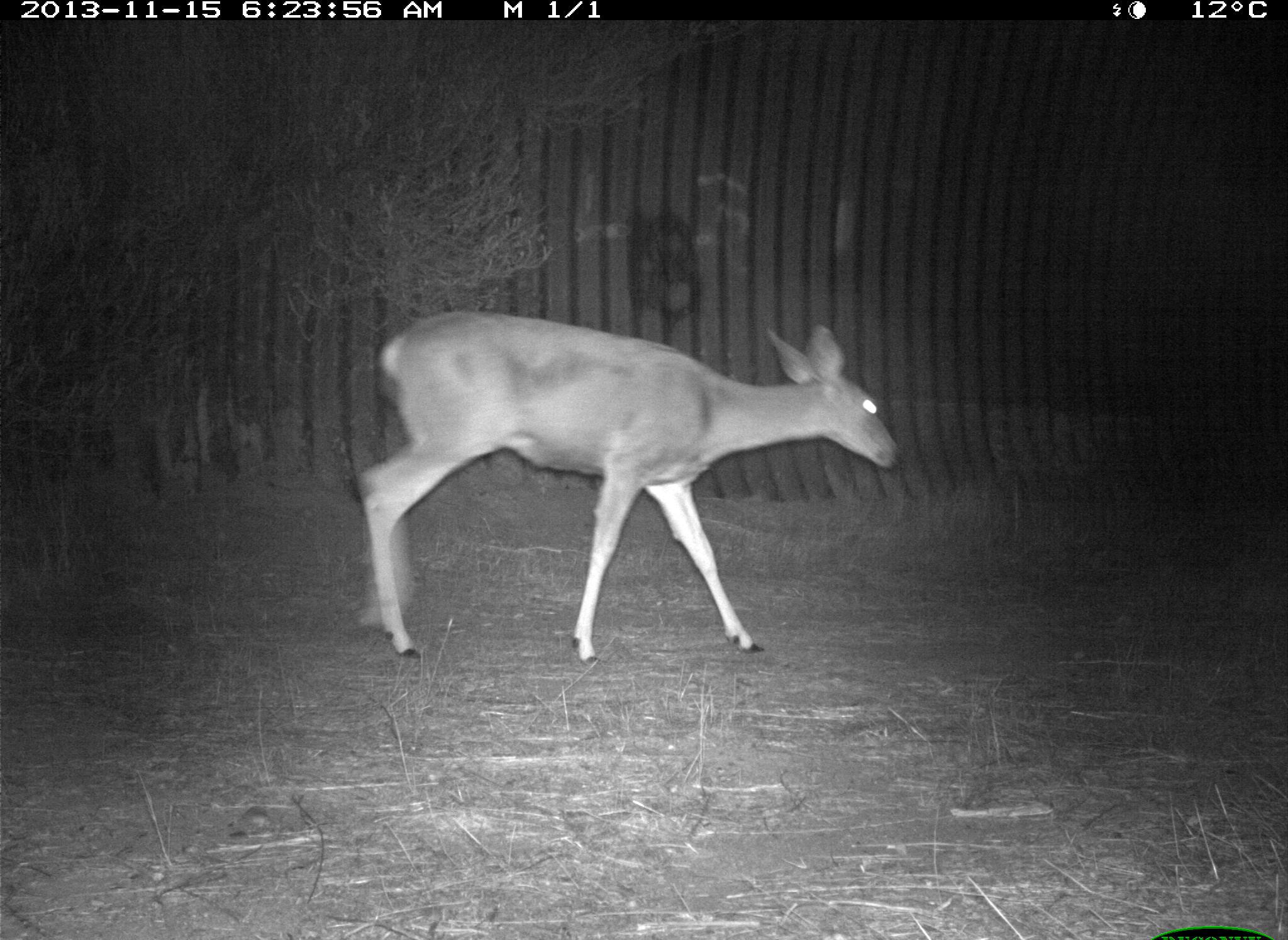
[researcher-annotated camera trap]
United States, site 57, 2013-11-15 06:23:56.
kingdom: Animalia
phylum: Chordata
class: Mammalia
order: Artiodactyla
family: Cervidae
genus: Odocoileus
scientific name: Odocoileus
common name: deer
Deer (Odocoileus).